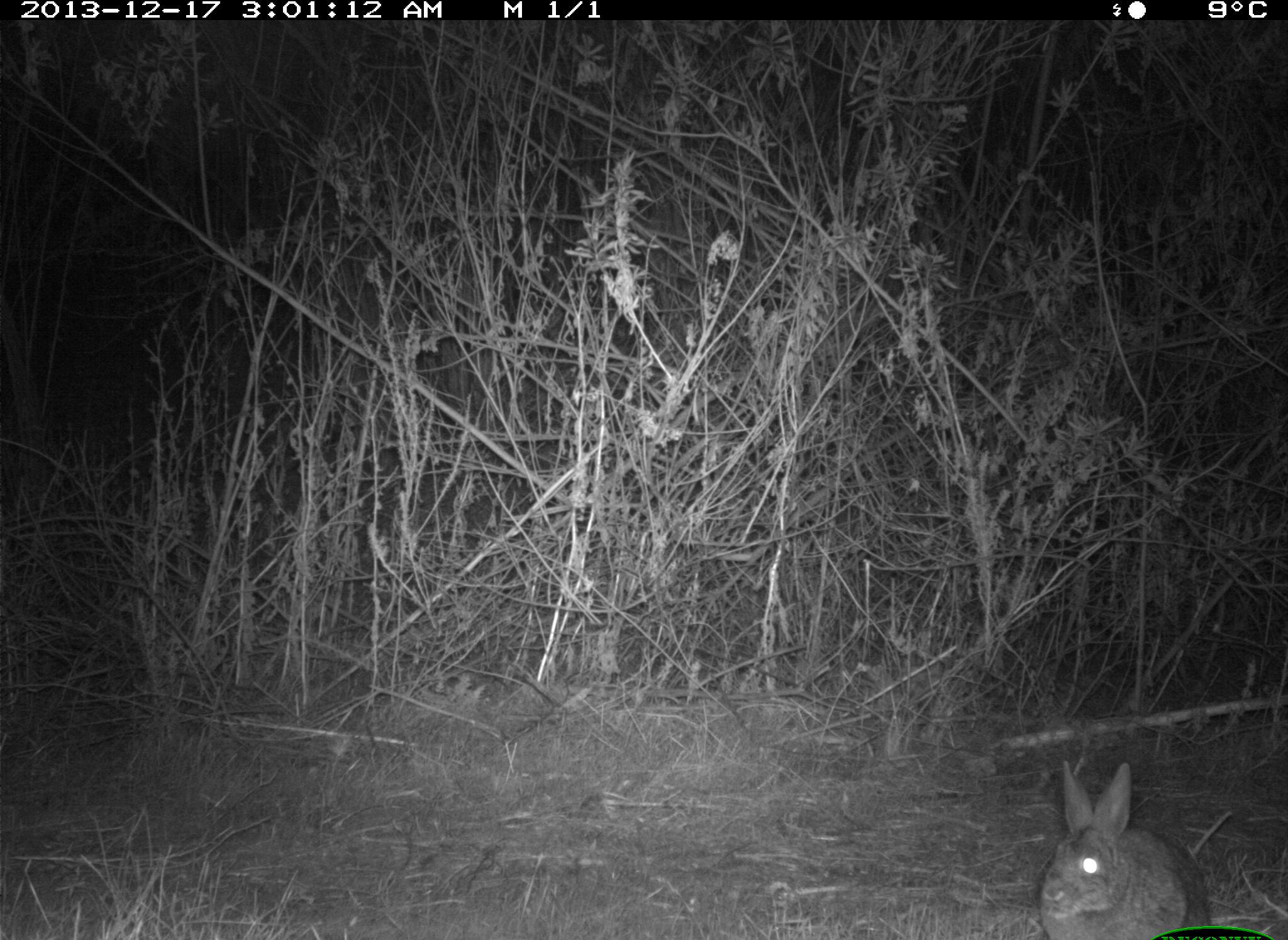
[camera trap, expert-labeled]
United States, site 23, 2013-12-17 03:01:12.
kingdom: Animalia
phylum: Chordata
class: Mammalia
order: Lagomorpha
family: Leporidae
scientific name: Leporidae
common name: rabbits and hares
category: rabbit